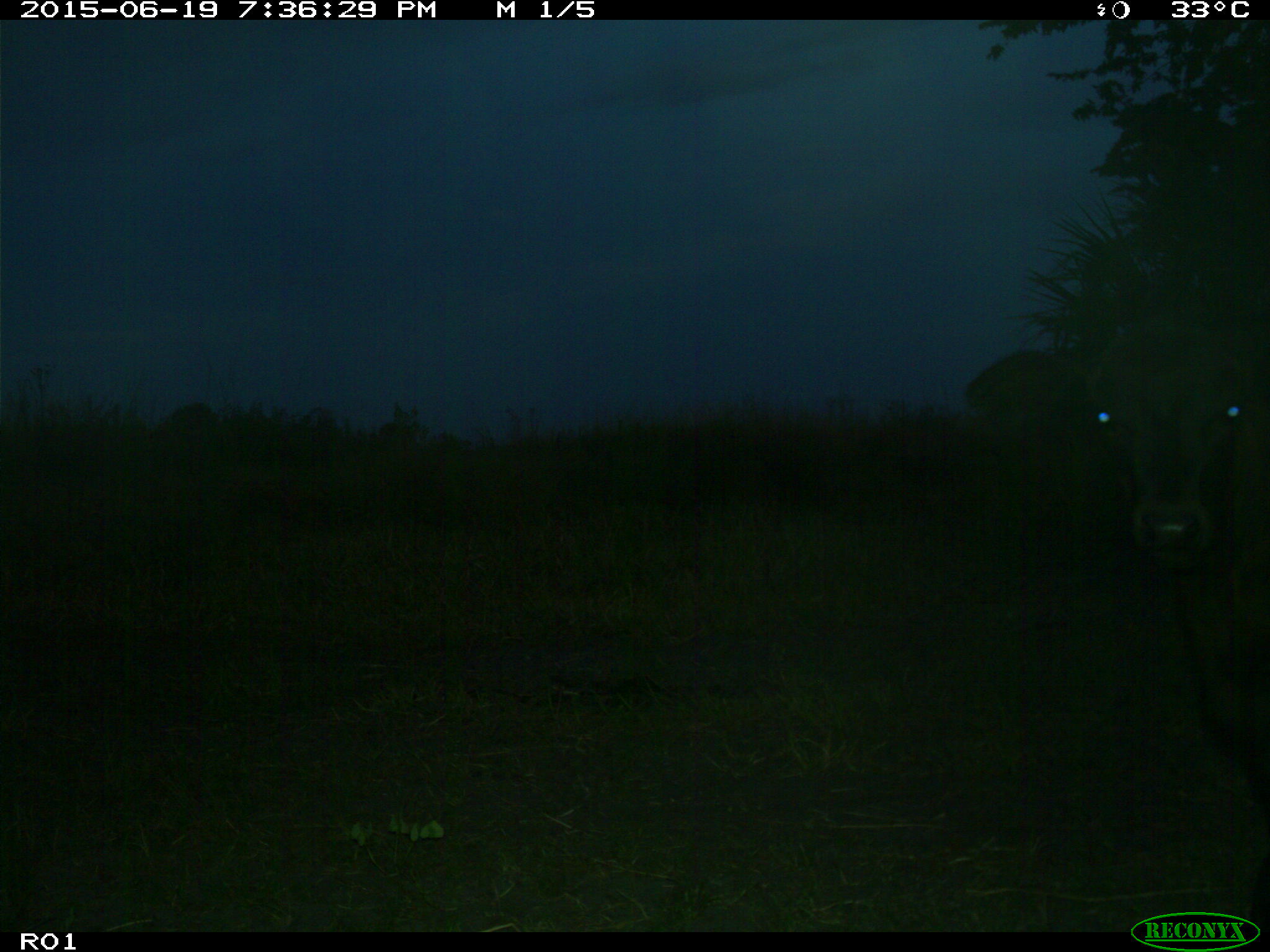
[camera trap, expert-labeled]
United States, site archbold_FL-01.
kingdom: Animalia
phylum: Chordata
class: Mammalia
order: Artiodactyla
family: Bovidae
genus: Bos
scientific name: Bos taurus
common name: domestic cow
Bos taurus (domestic cow).